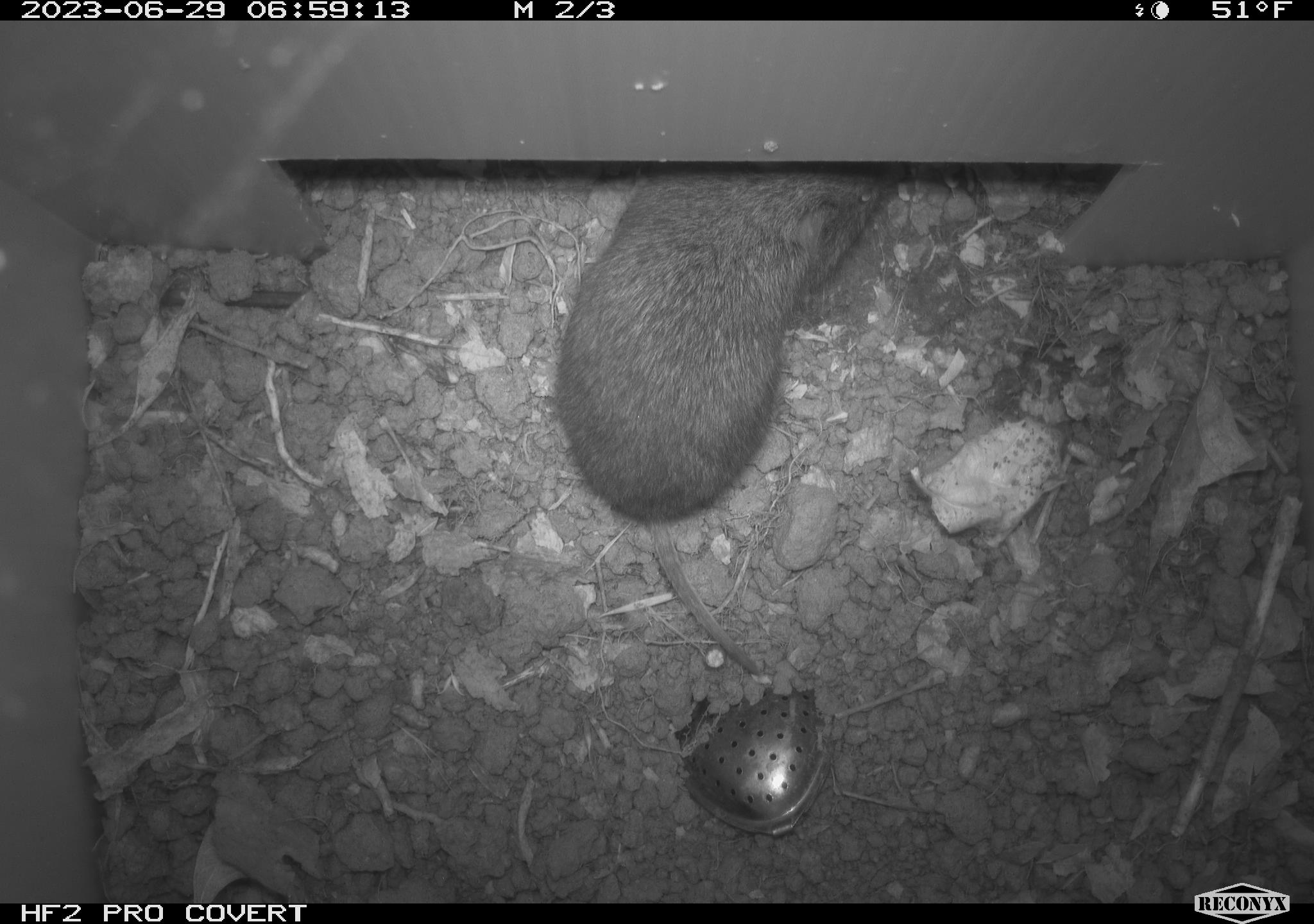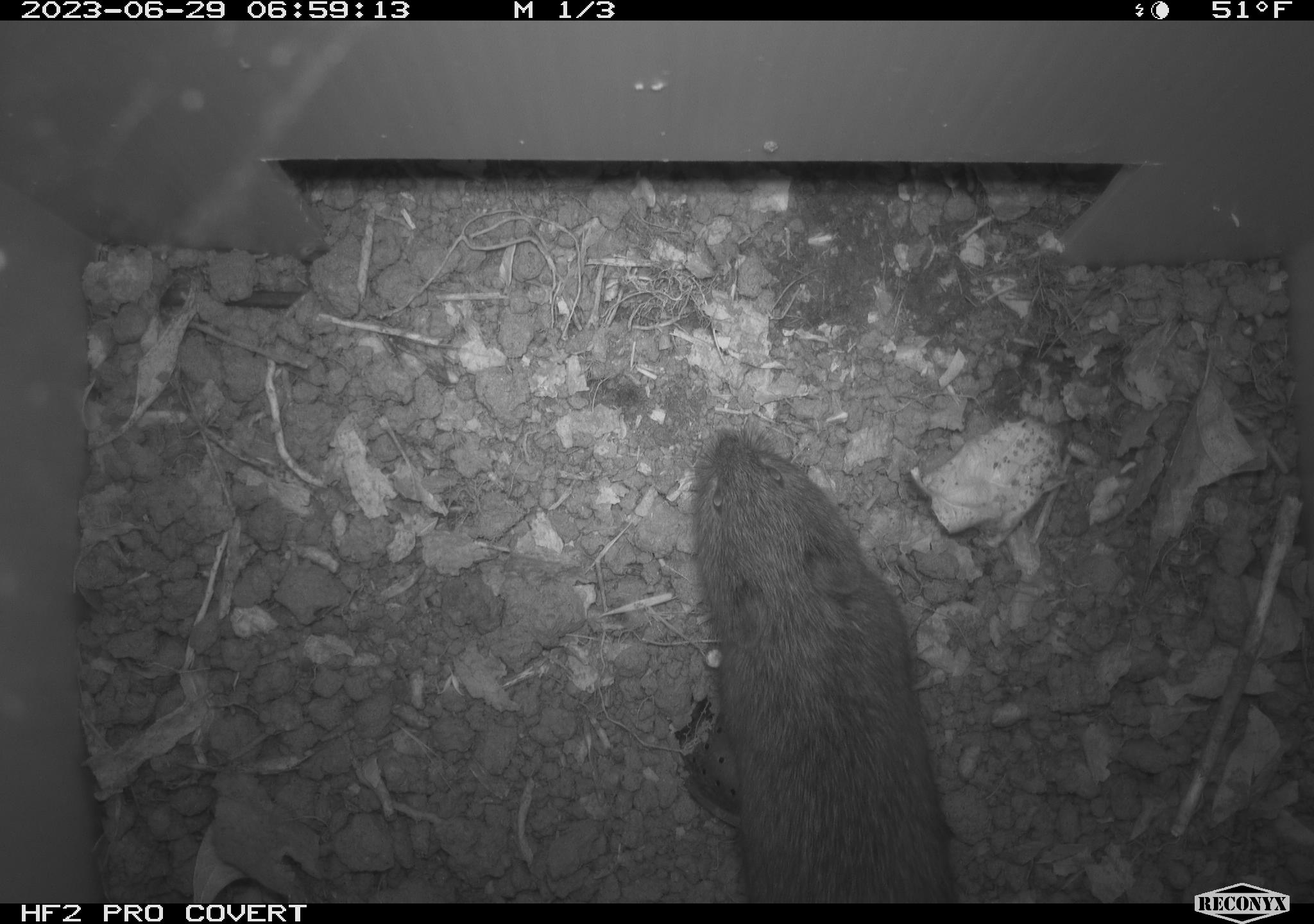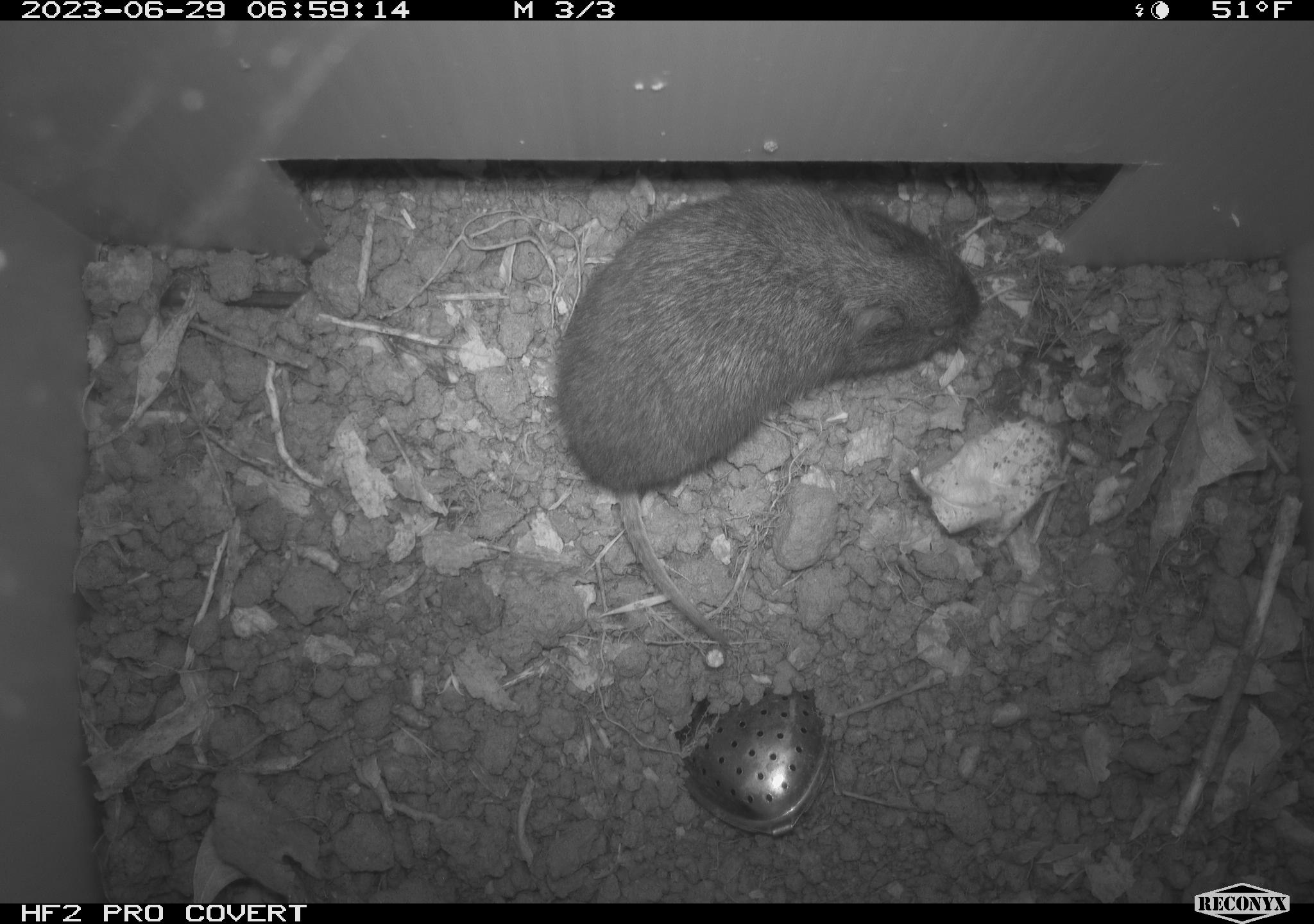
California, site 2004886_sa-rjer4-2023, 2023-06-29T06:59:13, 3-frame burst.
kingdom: Animalia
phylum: Chordata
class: Mammalia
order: Rodentia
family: Cricetidae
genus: Microtus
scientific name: Microtus californicus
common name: california vole